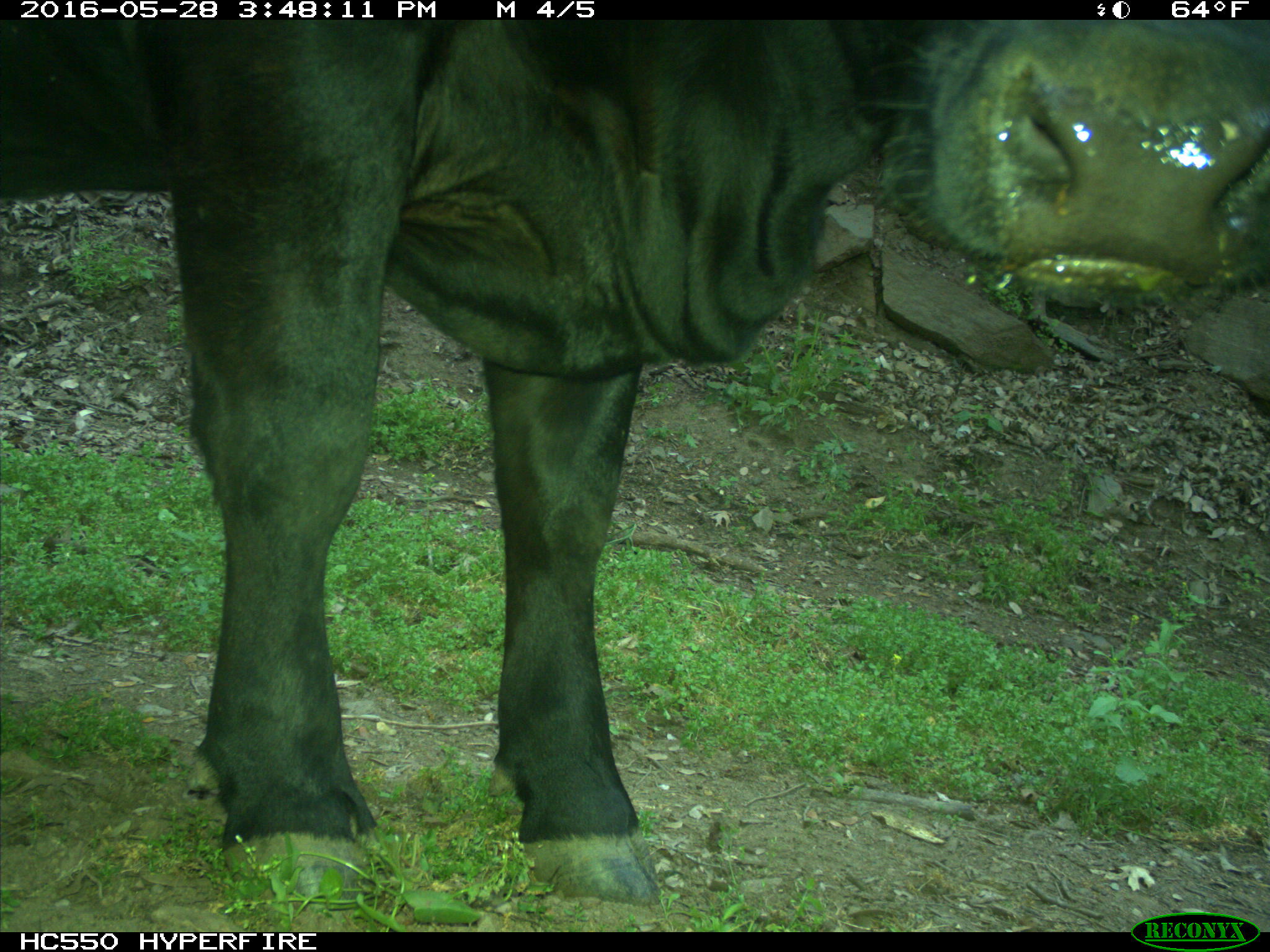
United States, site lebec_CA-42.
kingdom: Animalia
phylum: Chordata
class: Mammalia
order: Artiodactyla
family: Bovidae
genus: Bos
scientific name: Bos taurus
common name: domestic cow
Bos taurus (domestic cow).